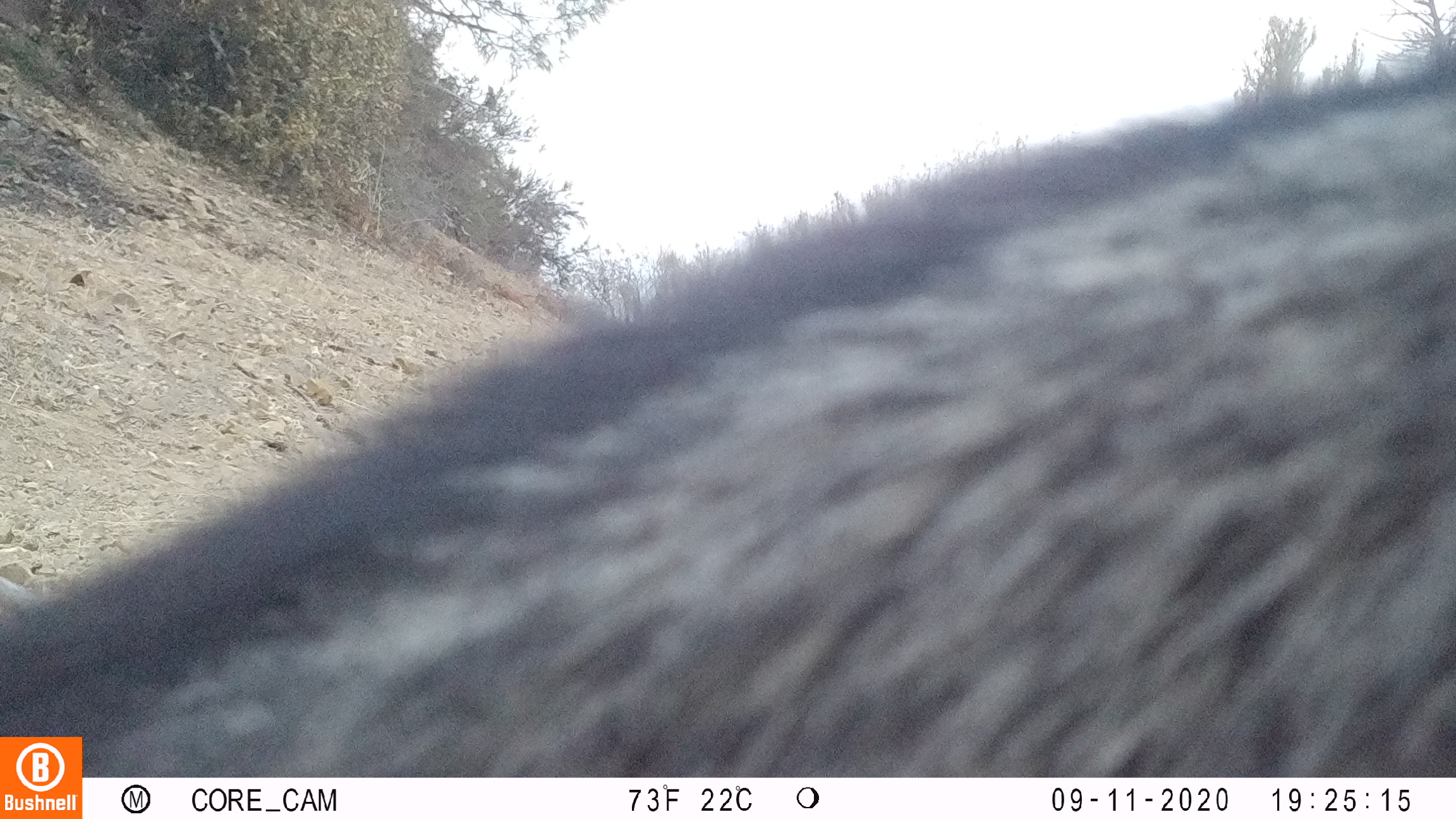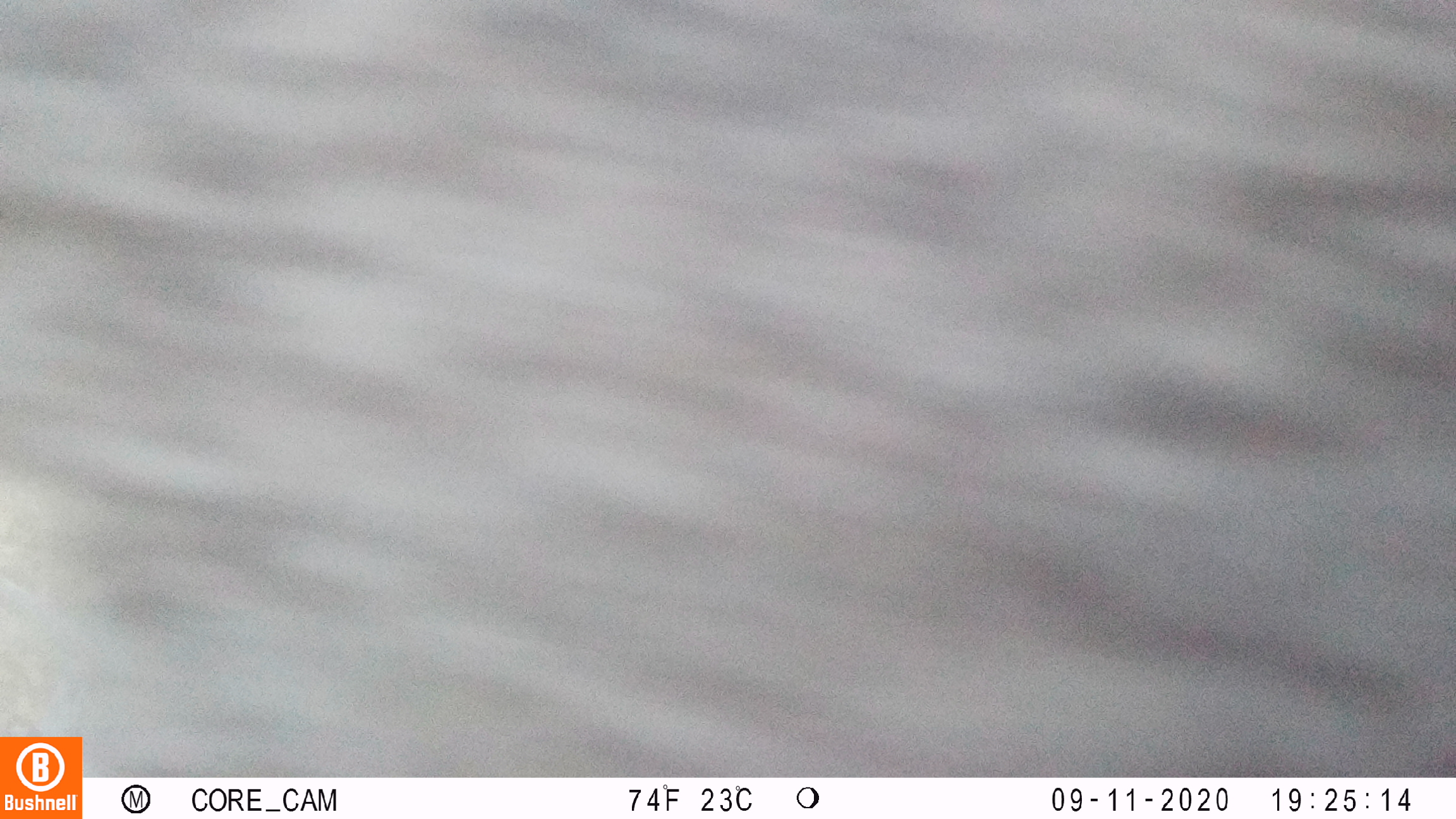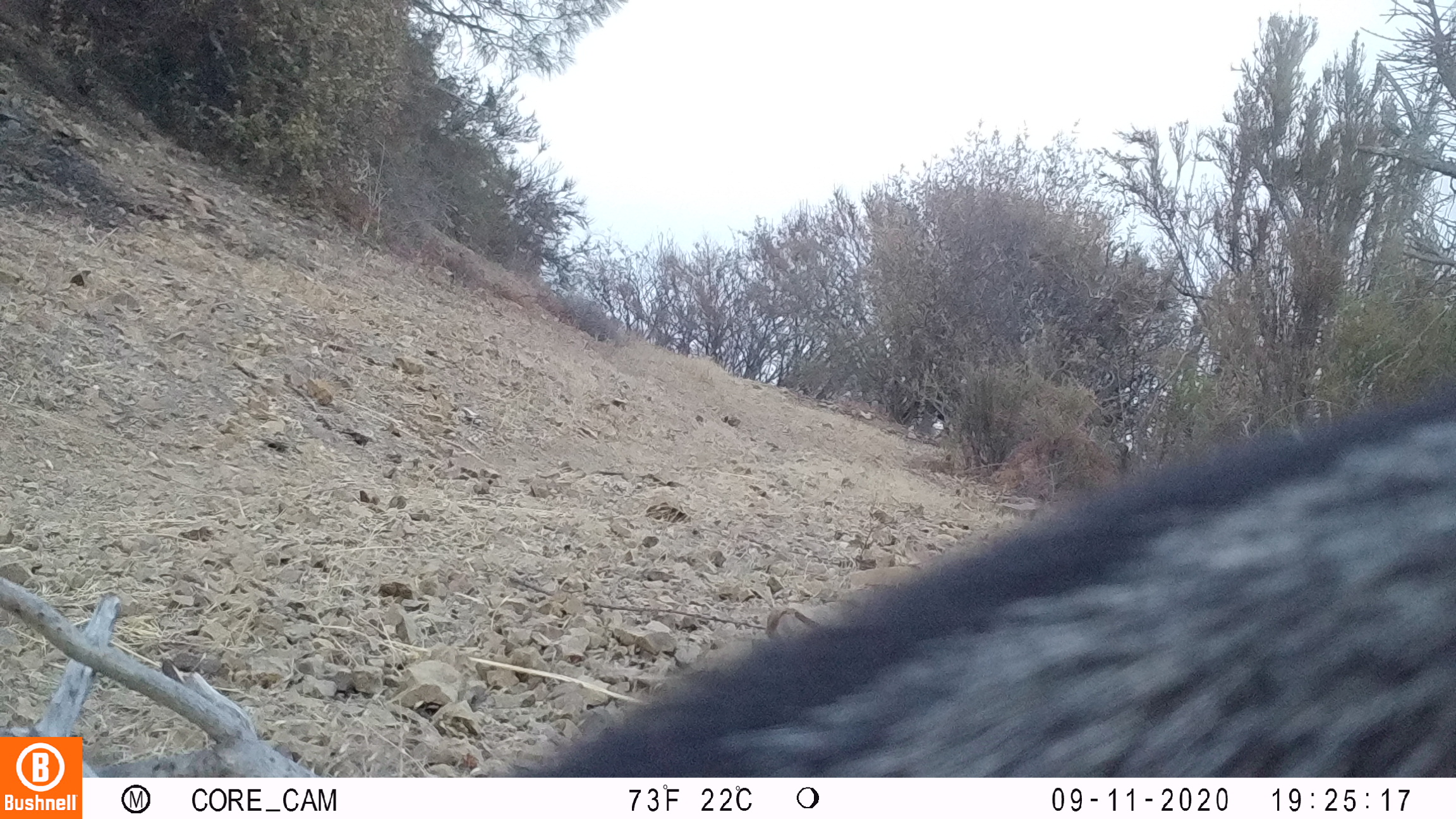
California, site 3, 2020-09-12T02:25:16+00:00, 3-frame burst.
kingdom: Animalia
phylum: Chordata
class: Mammalia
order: Carnivora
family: Canidae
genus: Urocyon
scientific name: Urocyon cinereoargenteus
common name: gray fox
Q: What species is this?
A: Gray fox (Urocyon cinereoargenteus).